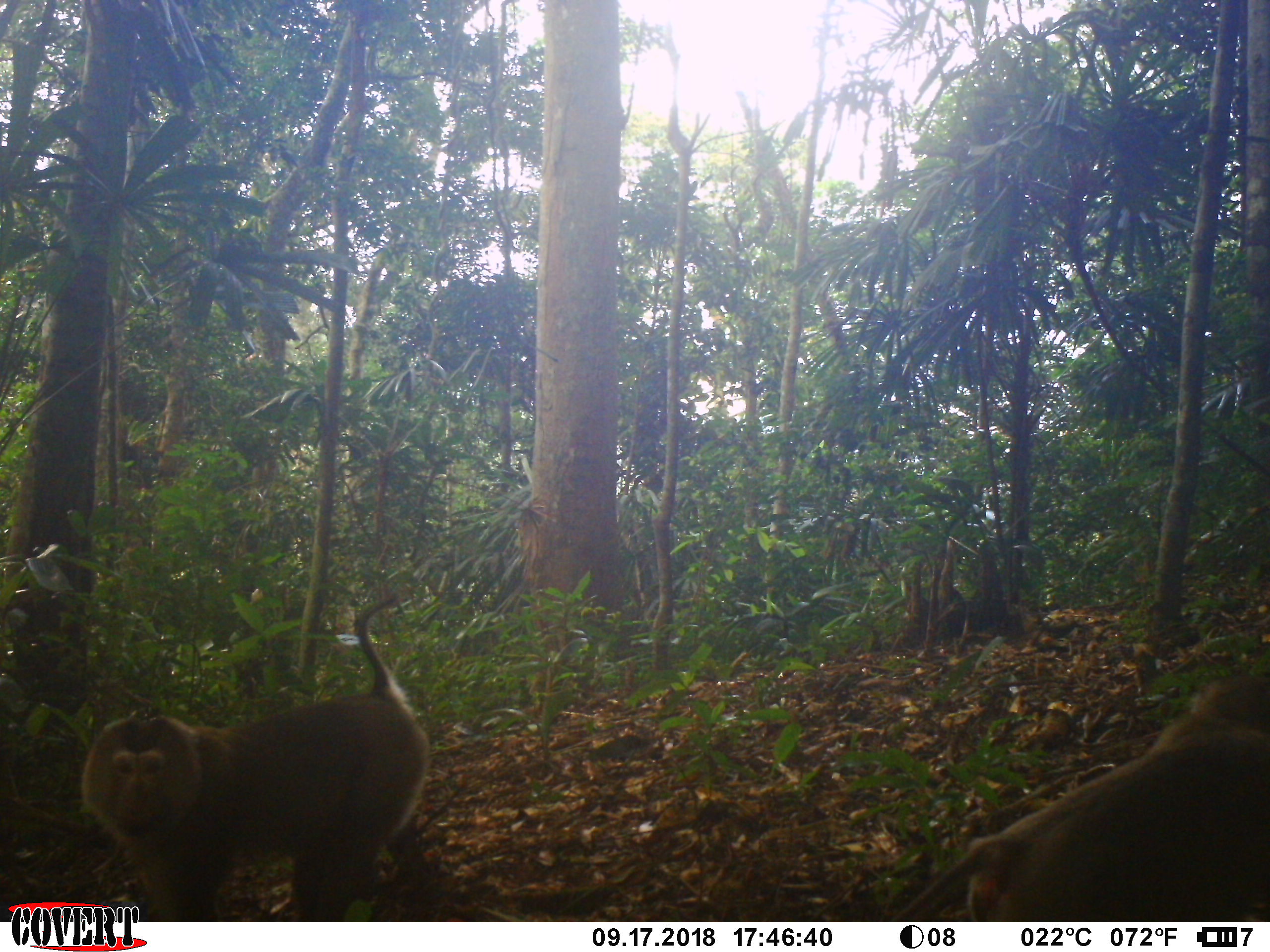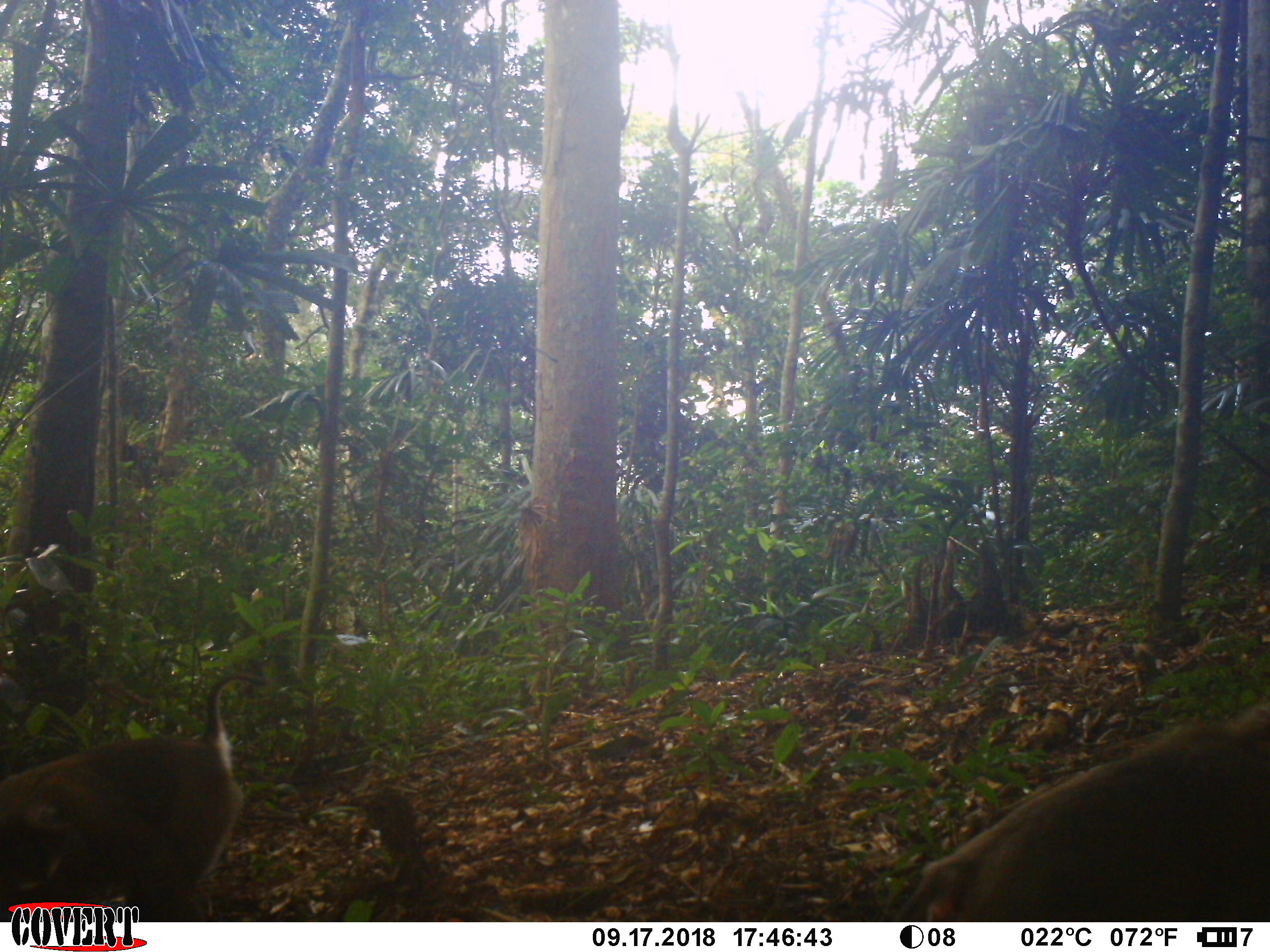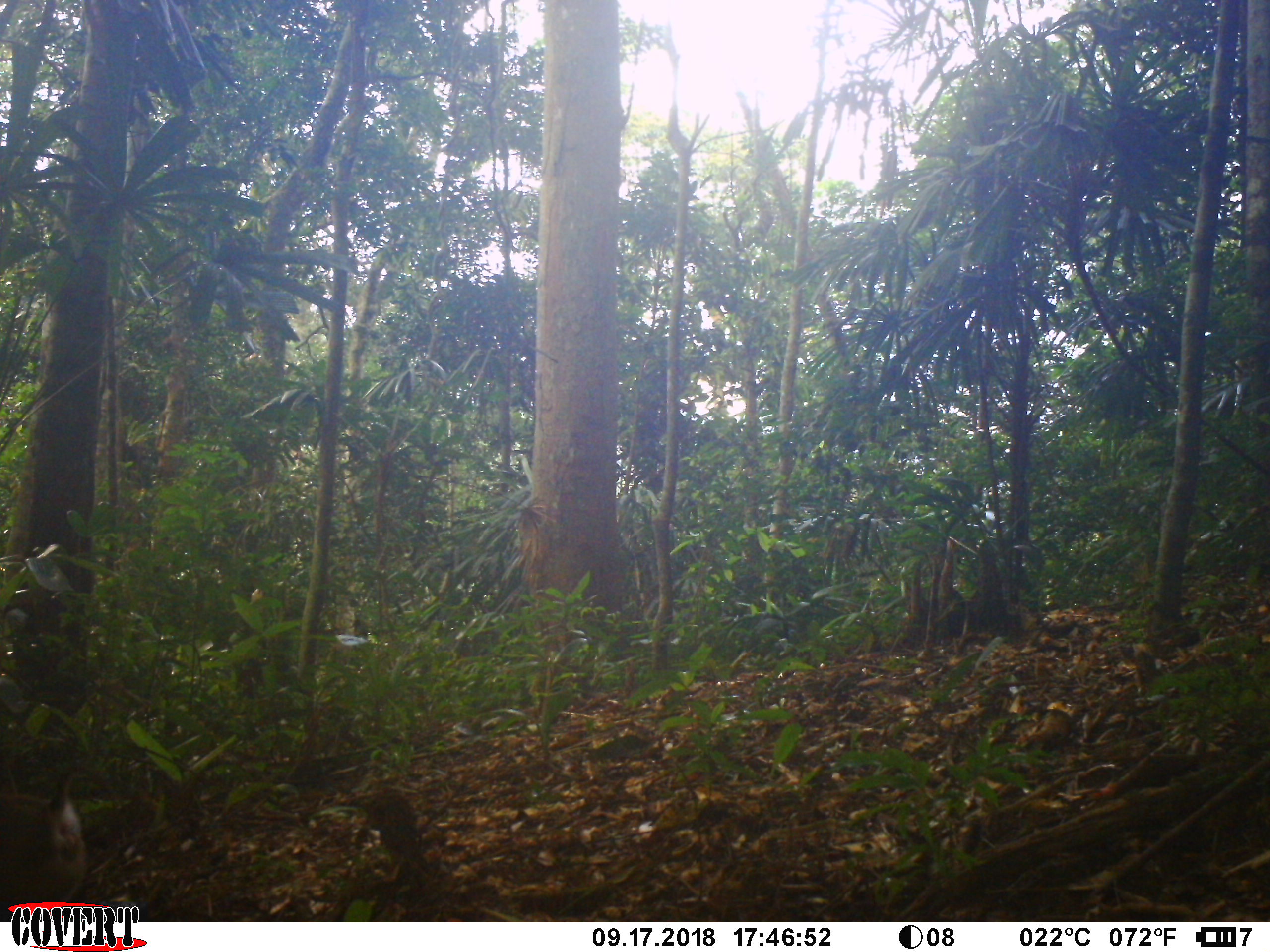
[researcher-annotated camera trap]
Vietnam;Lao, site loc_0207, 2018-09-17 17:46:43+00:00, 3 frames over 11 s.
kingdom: Animalia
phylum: Chordata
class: Mammalia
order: Primates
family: Cercopithecidae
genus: Macaca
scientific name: Macaca nemestrina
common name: pig-tailed macaque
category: pig tailed macaque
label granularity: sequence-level